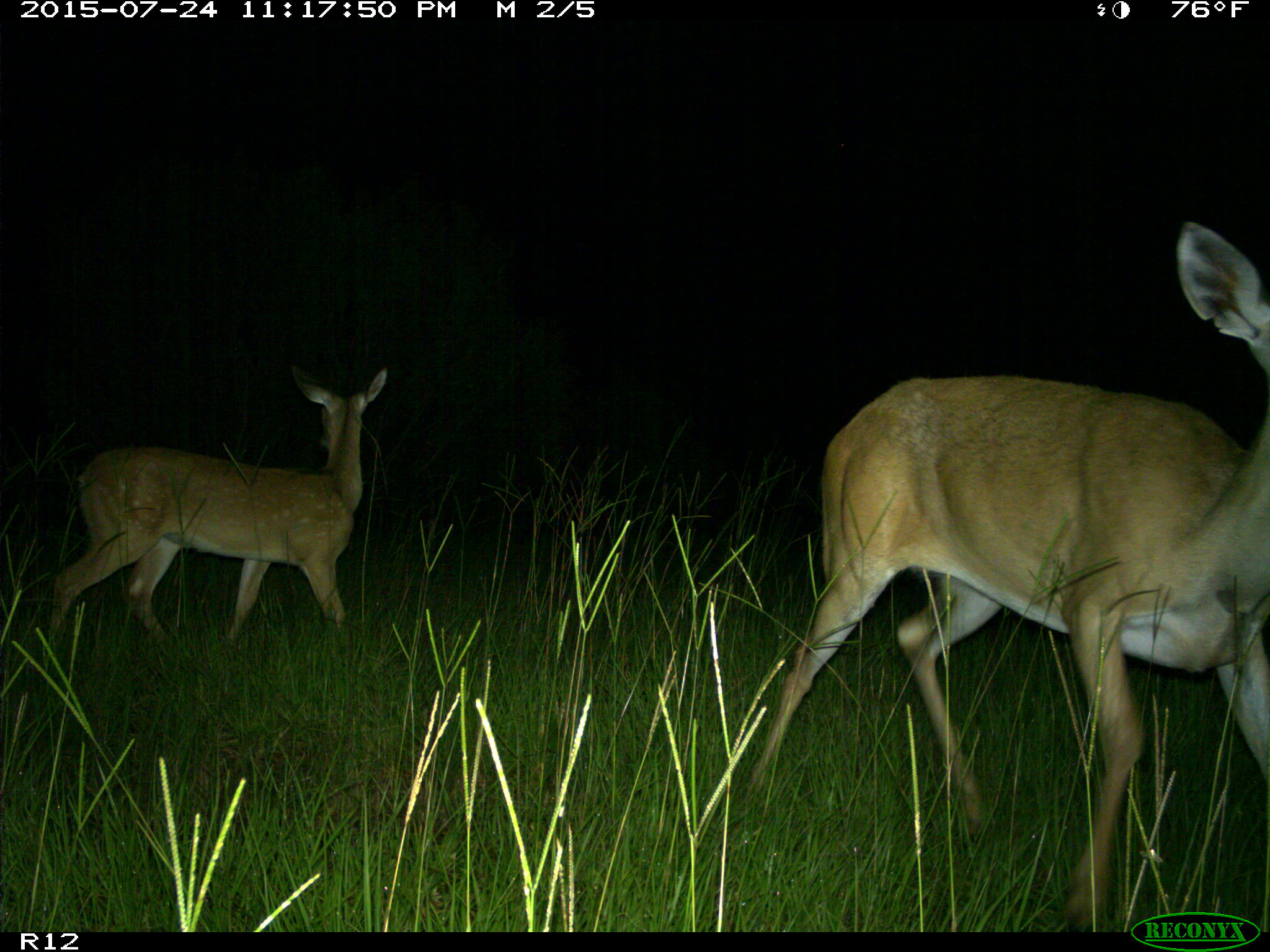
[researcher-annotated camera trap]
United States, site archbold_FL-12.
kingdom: Animalia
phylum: Chordata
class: Mammalia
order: Artiodactyla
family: Cervidae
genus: Odocoileus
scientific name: Odocoileus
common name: deer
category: unidentified deer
Unidentified deer (deer) (Odocoileus).